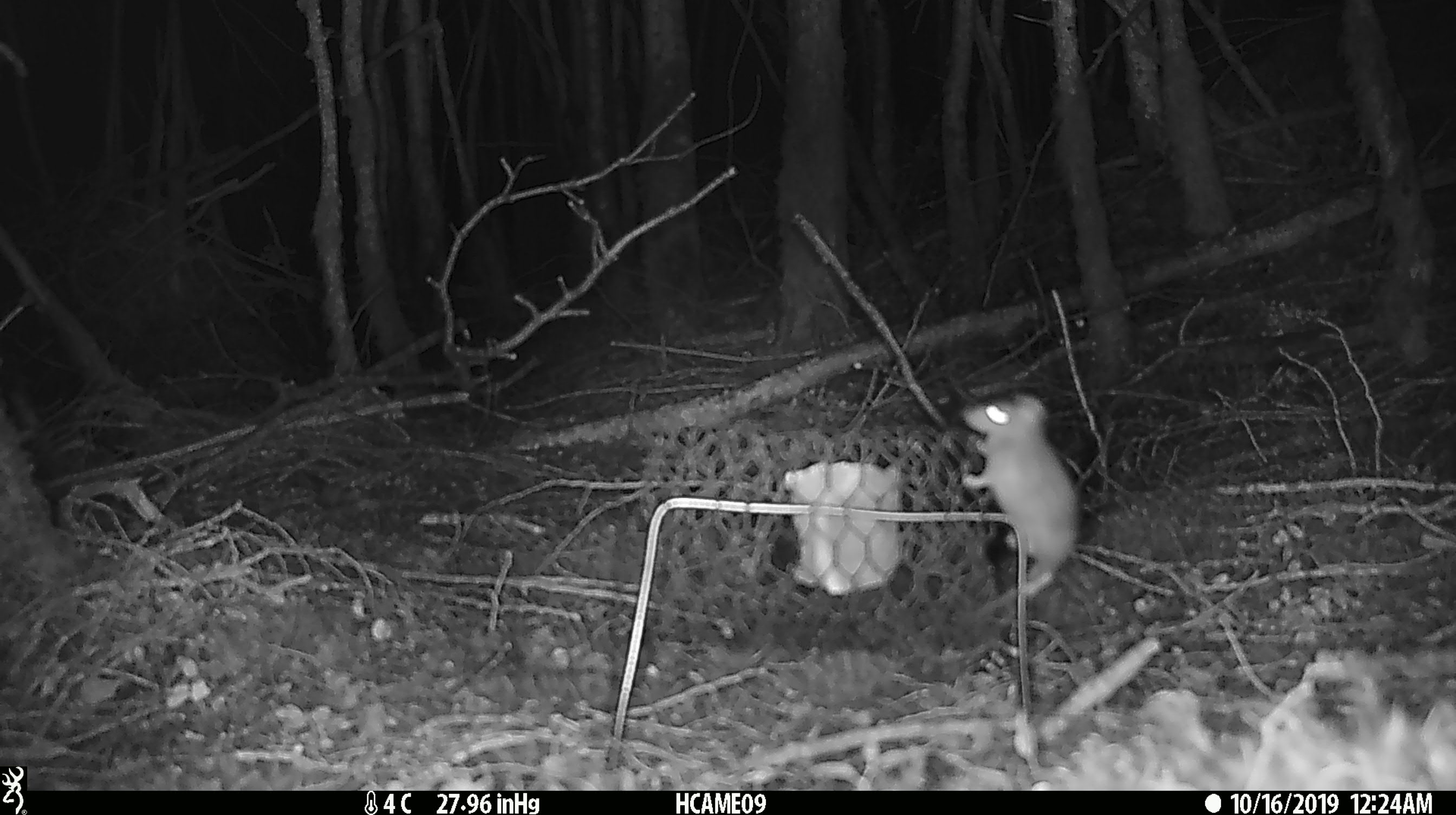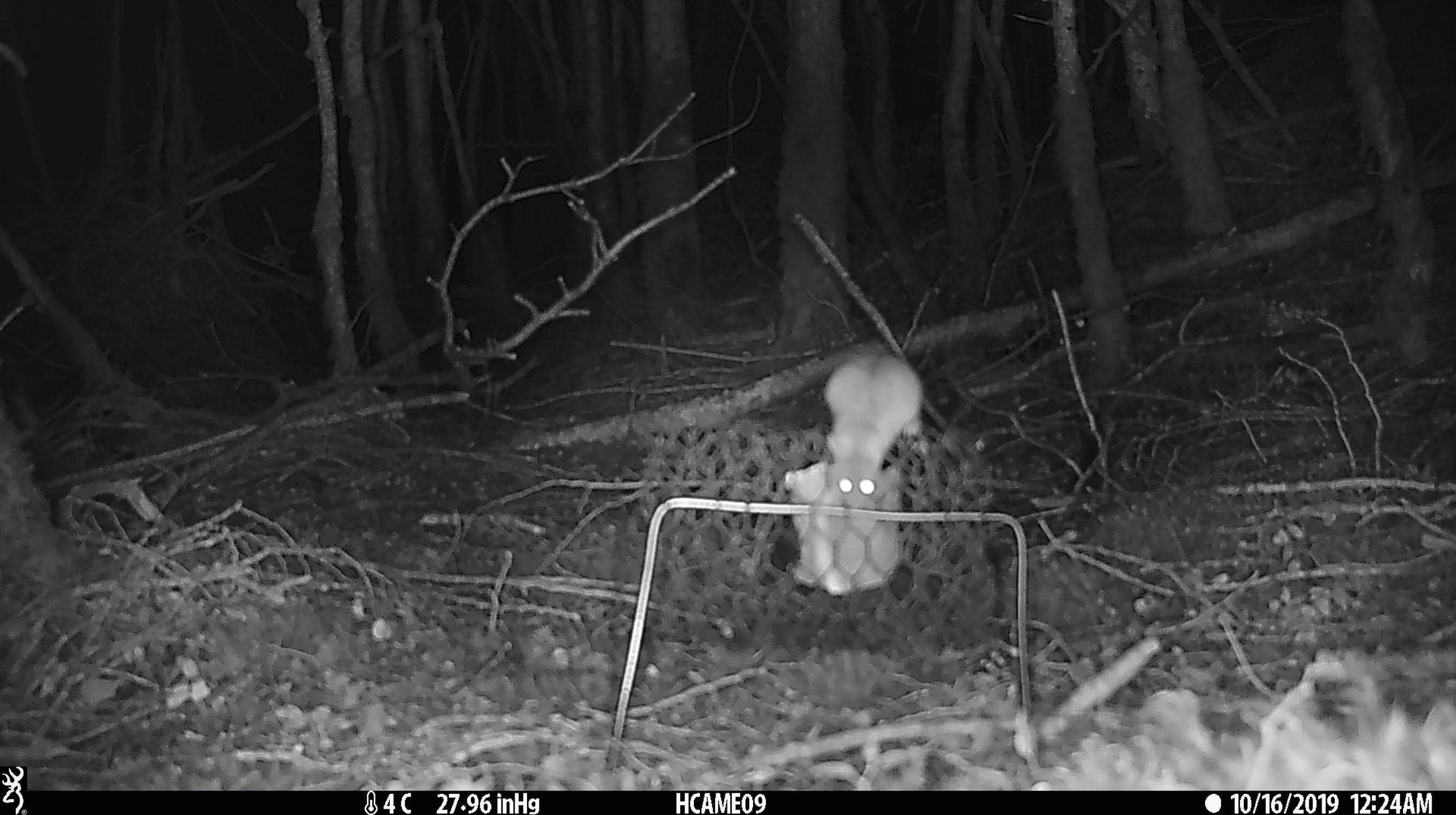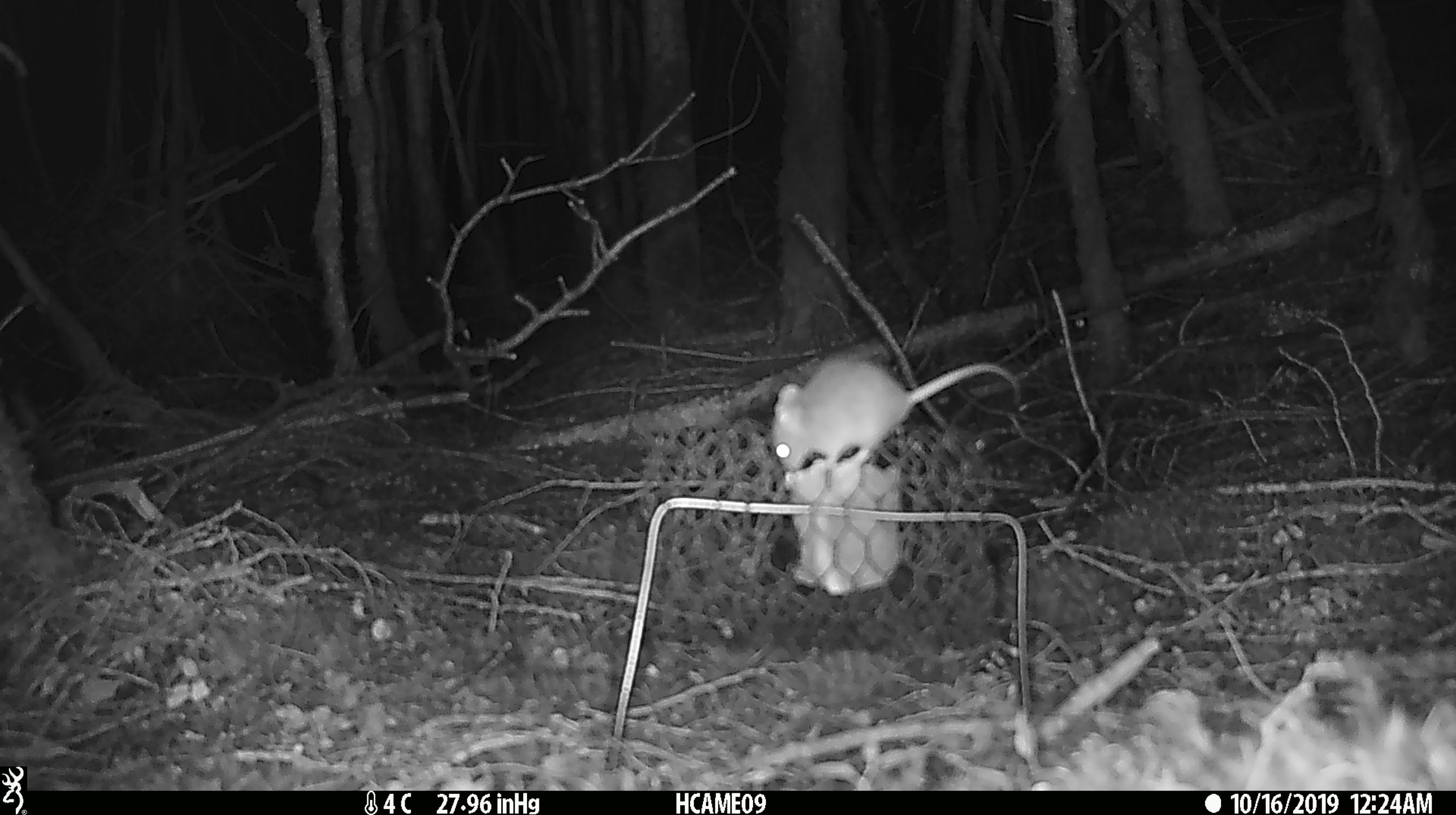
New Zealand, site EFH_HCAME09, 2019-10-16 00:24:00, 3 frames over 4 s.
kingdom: Animalia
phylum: Chordata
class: Mammalia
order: Rodentia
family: Muridae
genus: Mus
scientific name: Mus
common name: mouse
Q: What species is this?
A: Mouse (Mus).